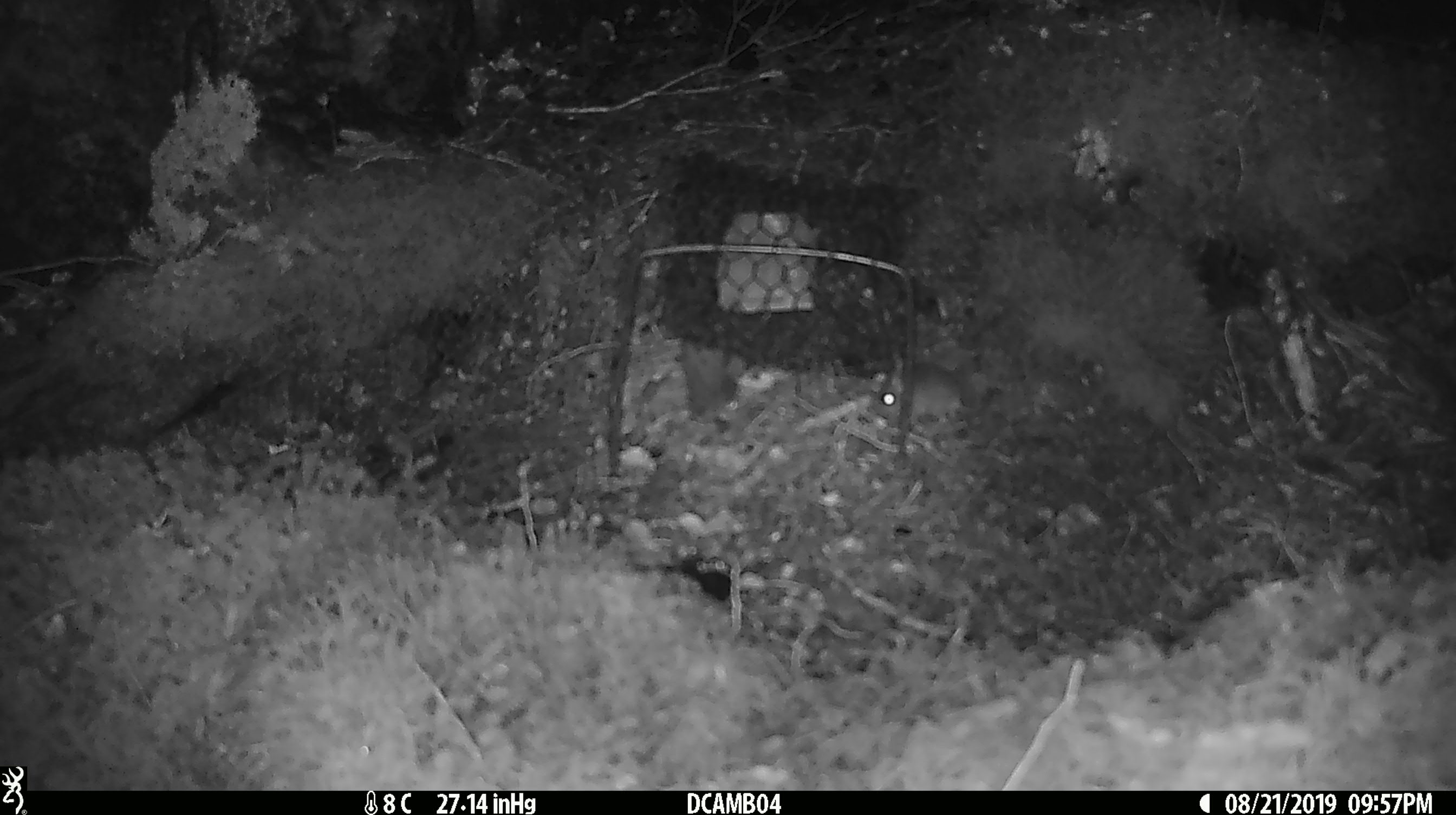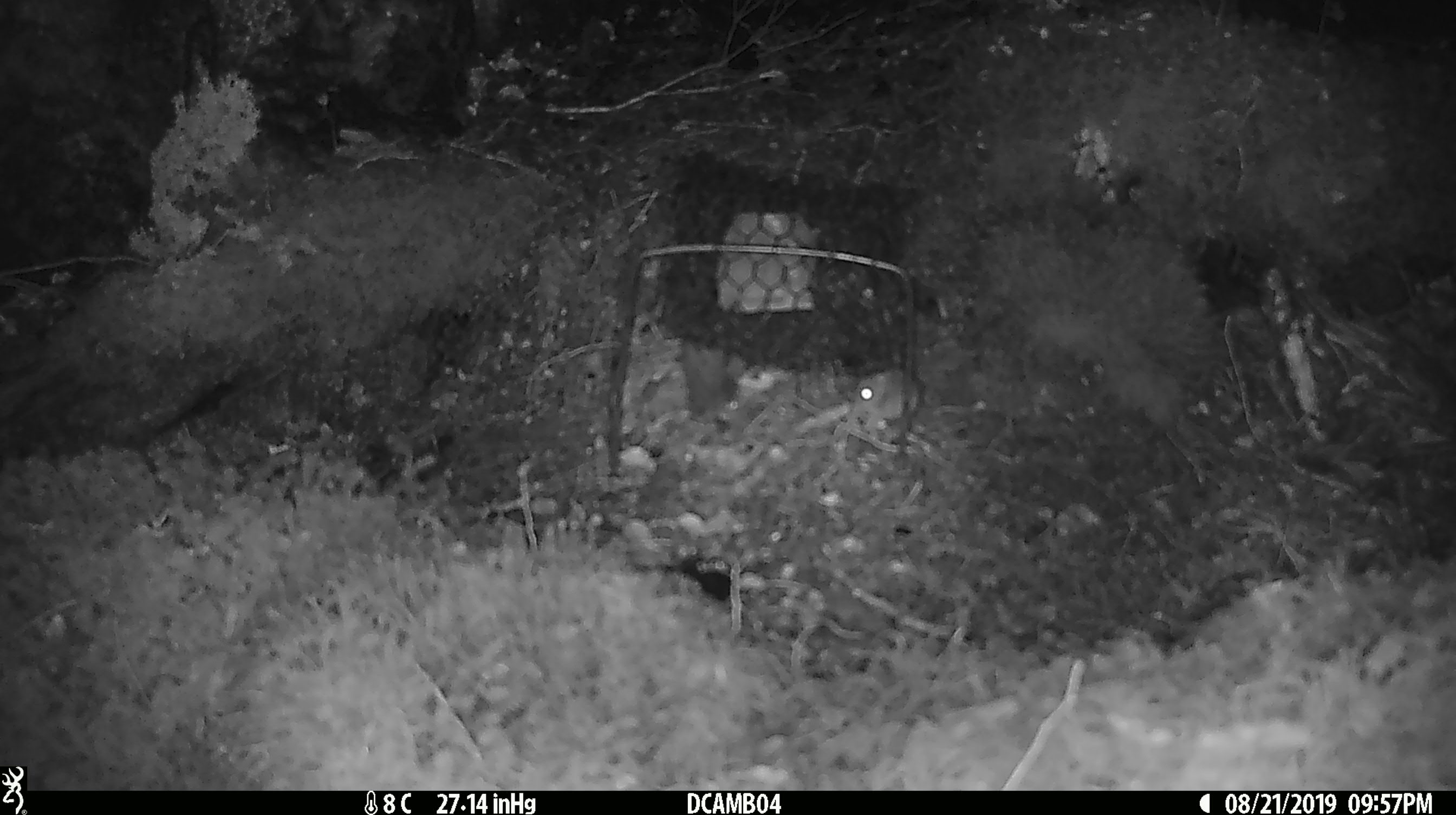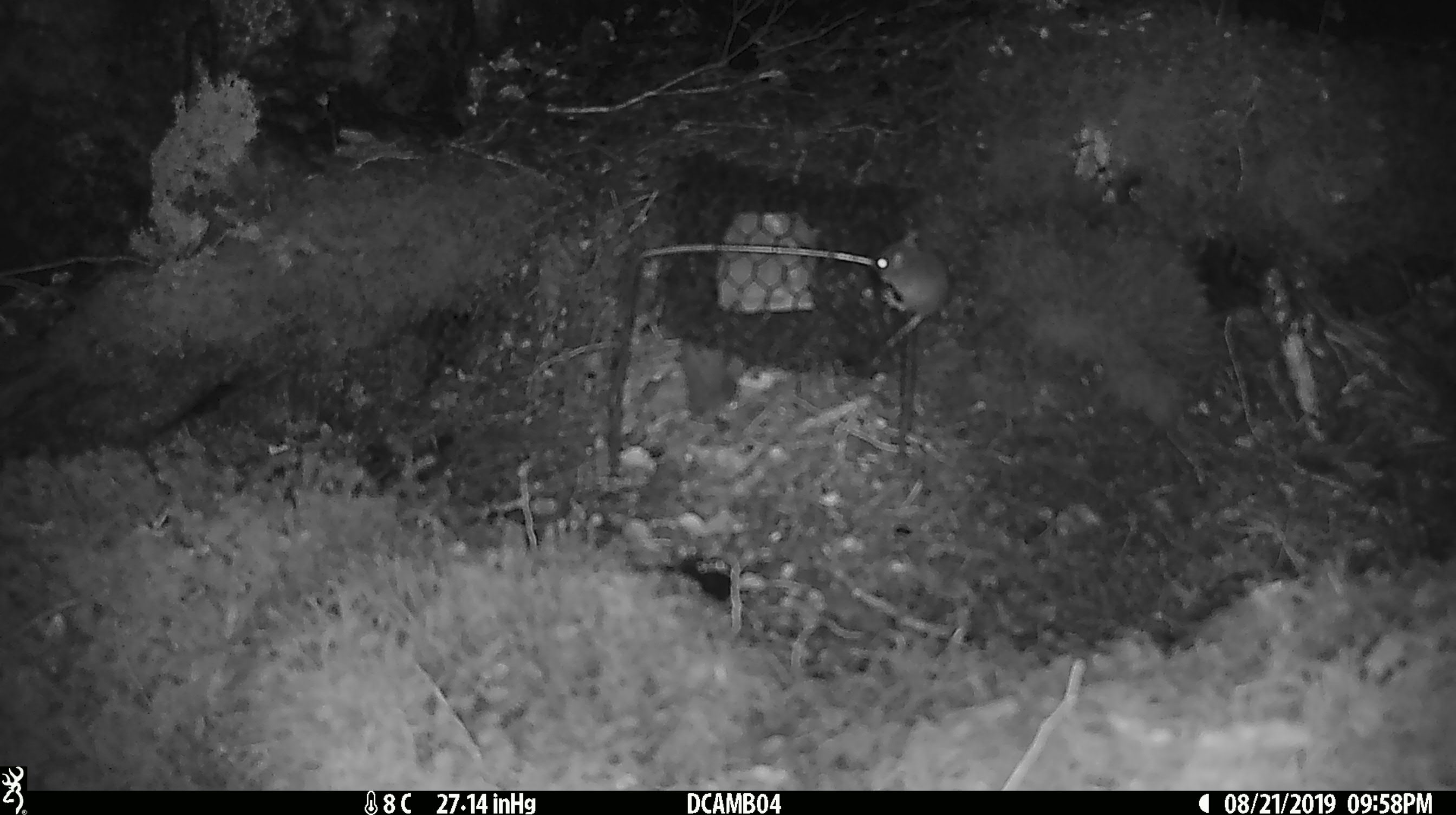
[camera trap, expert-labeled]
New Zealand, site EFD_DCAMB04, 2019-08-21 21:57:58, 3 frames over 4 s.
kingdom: Animalia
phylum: Chordata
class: Mammalia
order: Rodentia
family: Muridae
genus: Mus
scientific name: Mus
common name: mouse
Mouse (Mus).